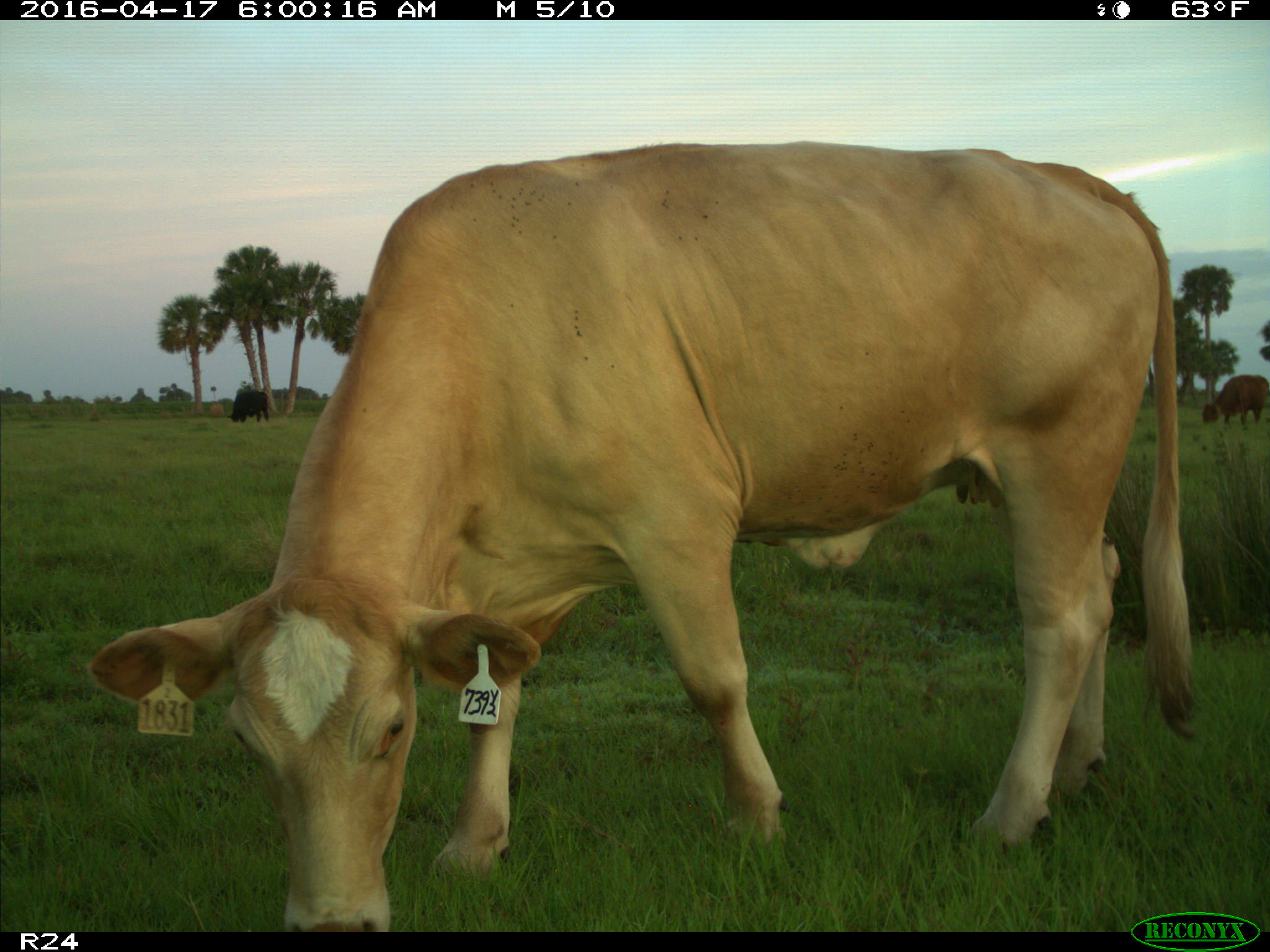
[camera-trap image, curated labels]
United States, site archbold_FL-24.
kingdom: Animalia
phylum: Chordata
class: Mammalia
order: Artiodactyla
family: Bovidae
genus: Bos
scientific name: Bos taurus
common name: domestic cow